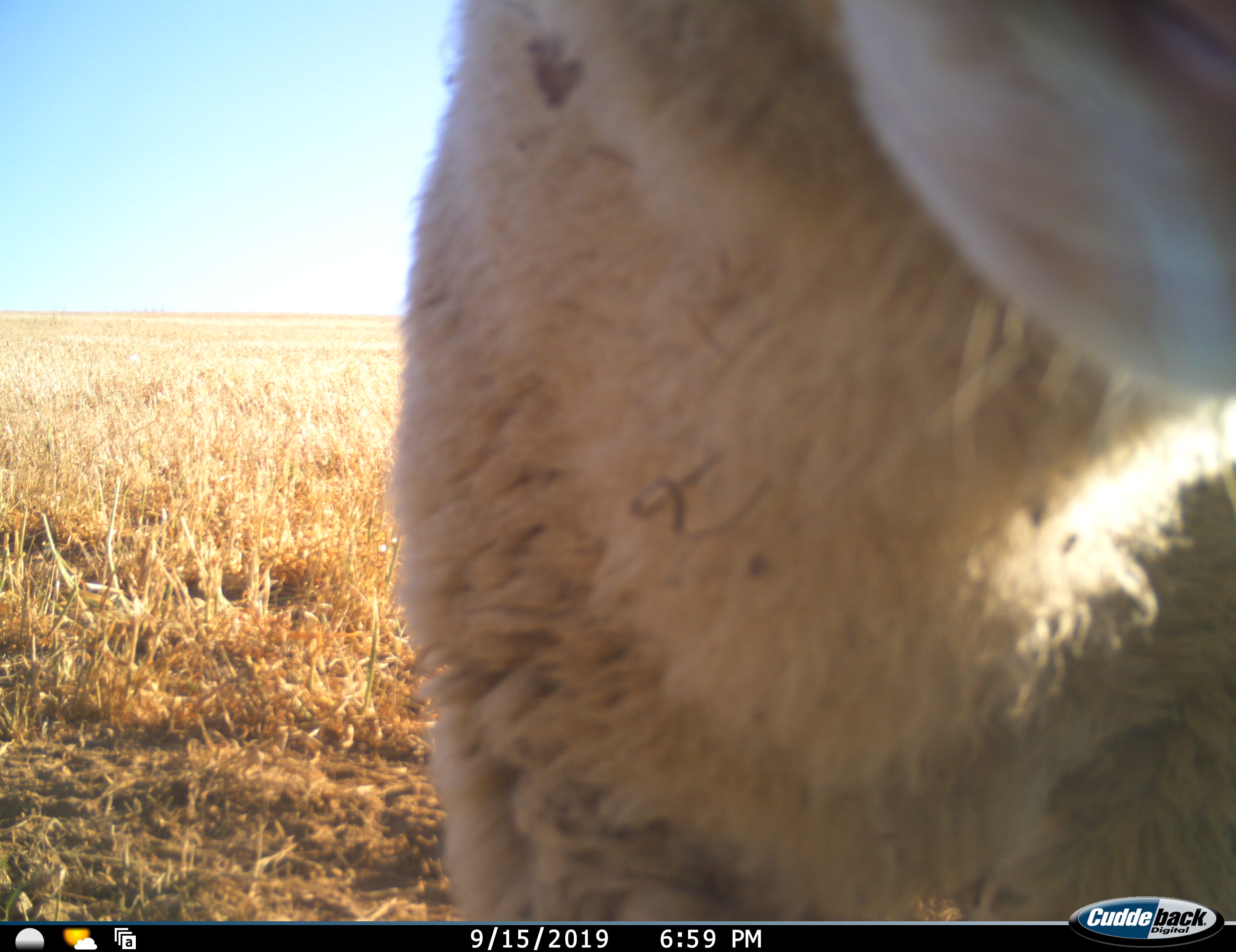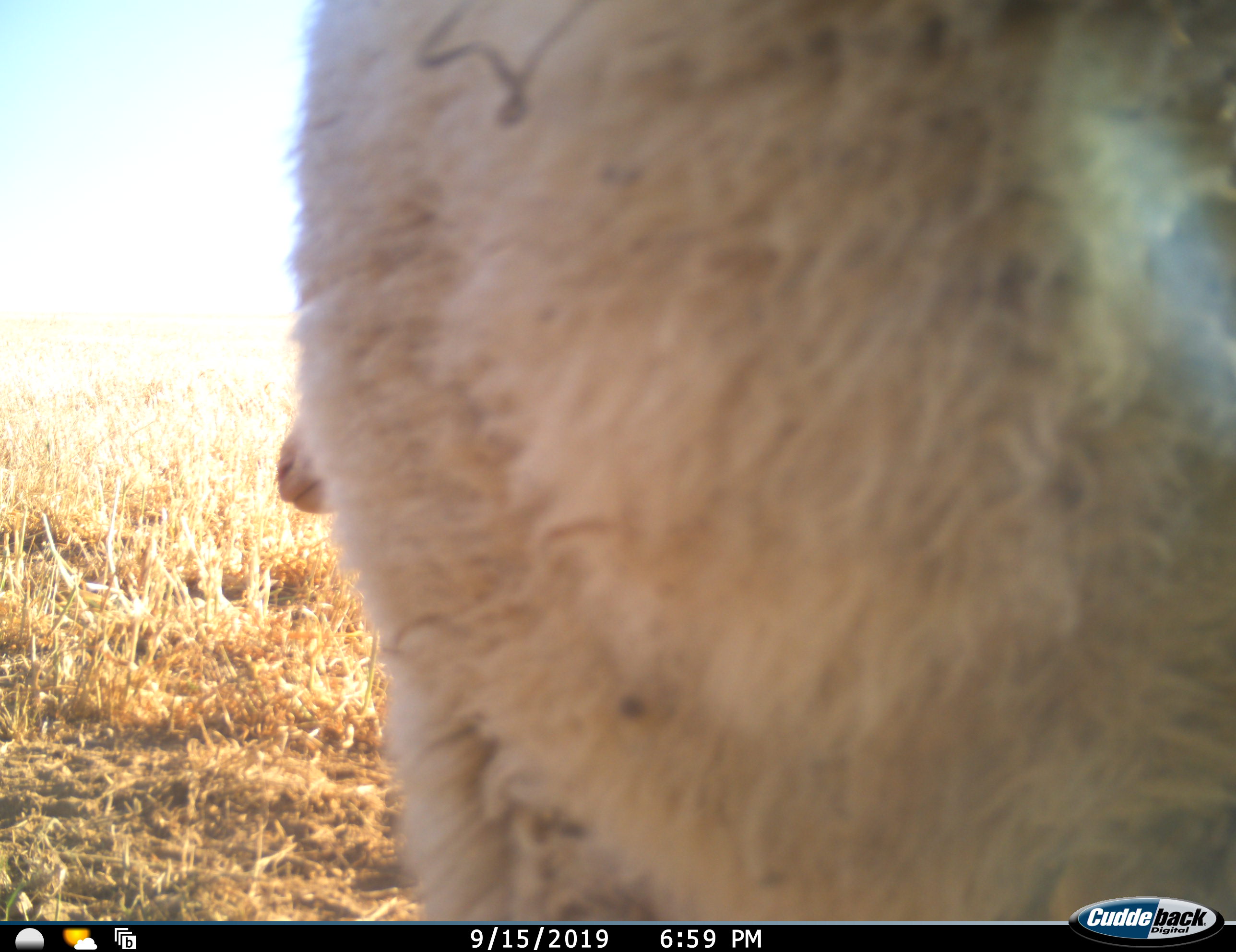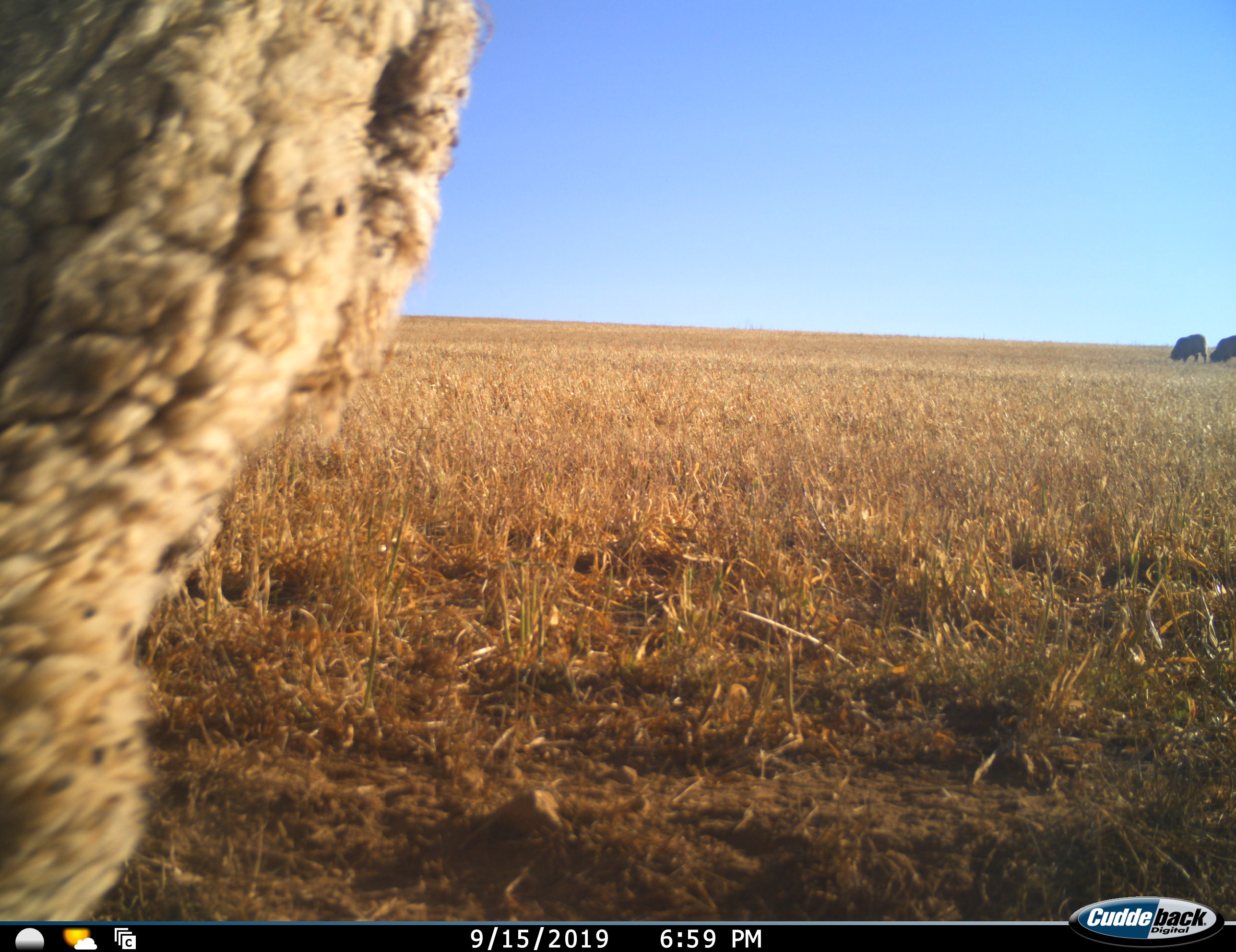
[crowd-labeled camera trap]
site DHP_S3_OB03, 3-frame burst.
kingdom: Animalia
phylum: Chordata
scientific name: Vertebrata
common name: domestic animal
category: domesticanimal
Domesticanimal (domestic animal) (Vertebrata), count 3. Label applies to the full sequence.